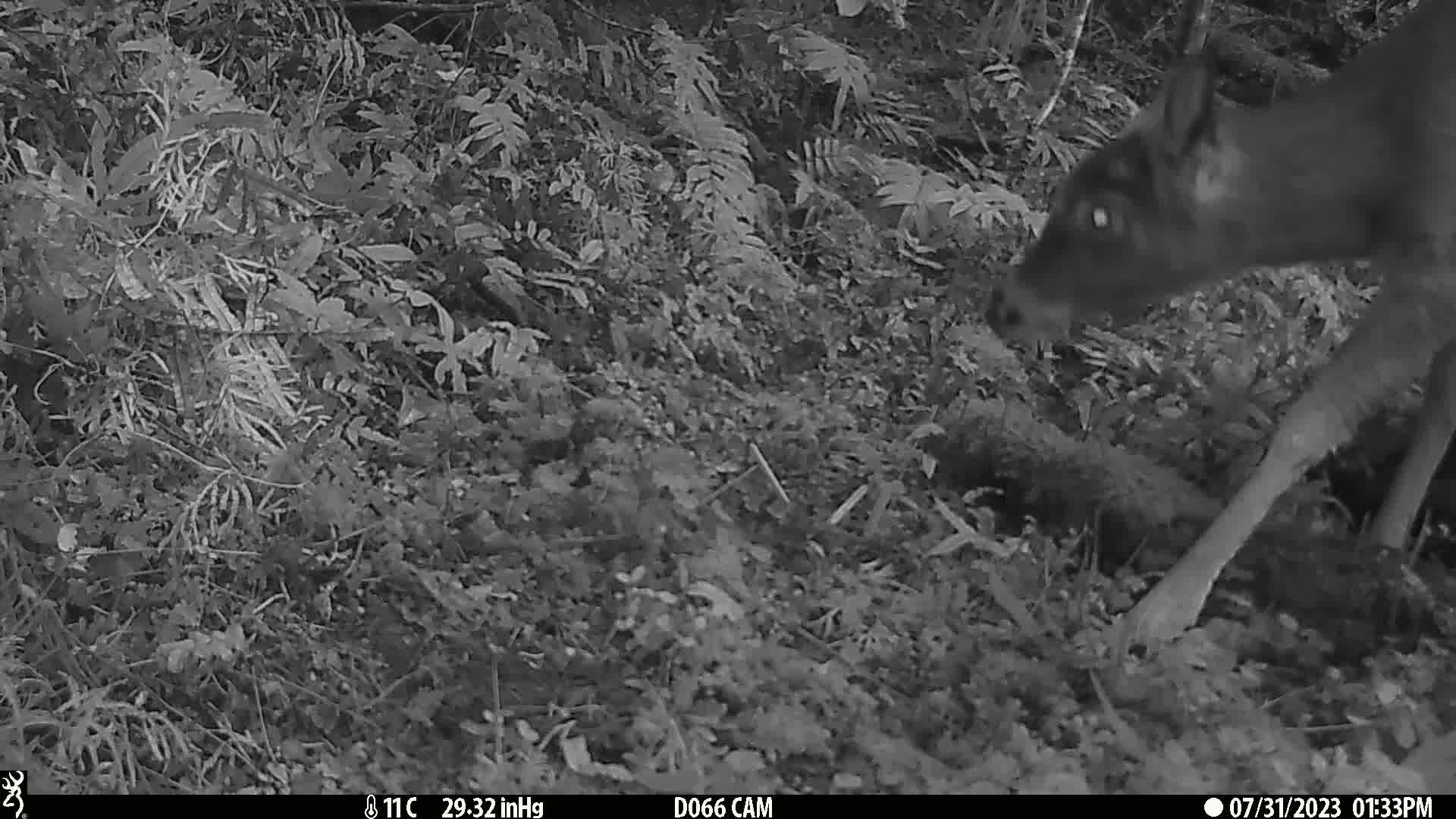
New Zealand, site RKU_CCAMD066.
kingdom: Animalia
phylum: Chordata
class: Mammalia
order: Artiodactyla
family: Cervidae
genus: Odocoileus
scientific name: Odocoileus virginianus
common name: white-tailed deer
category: white tailed deer